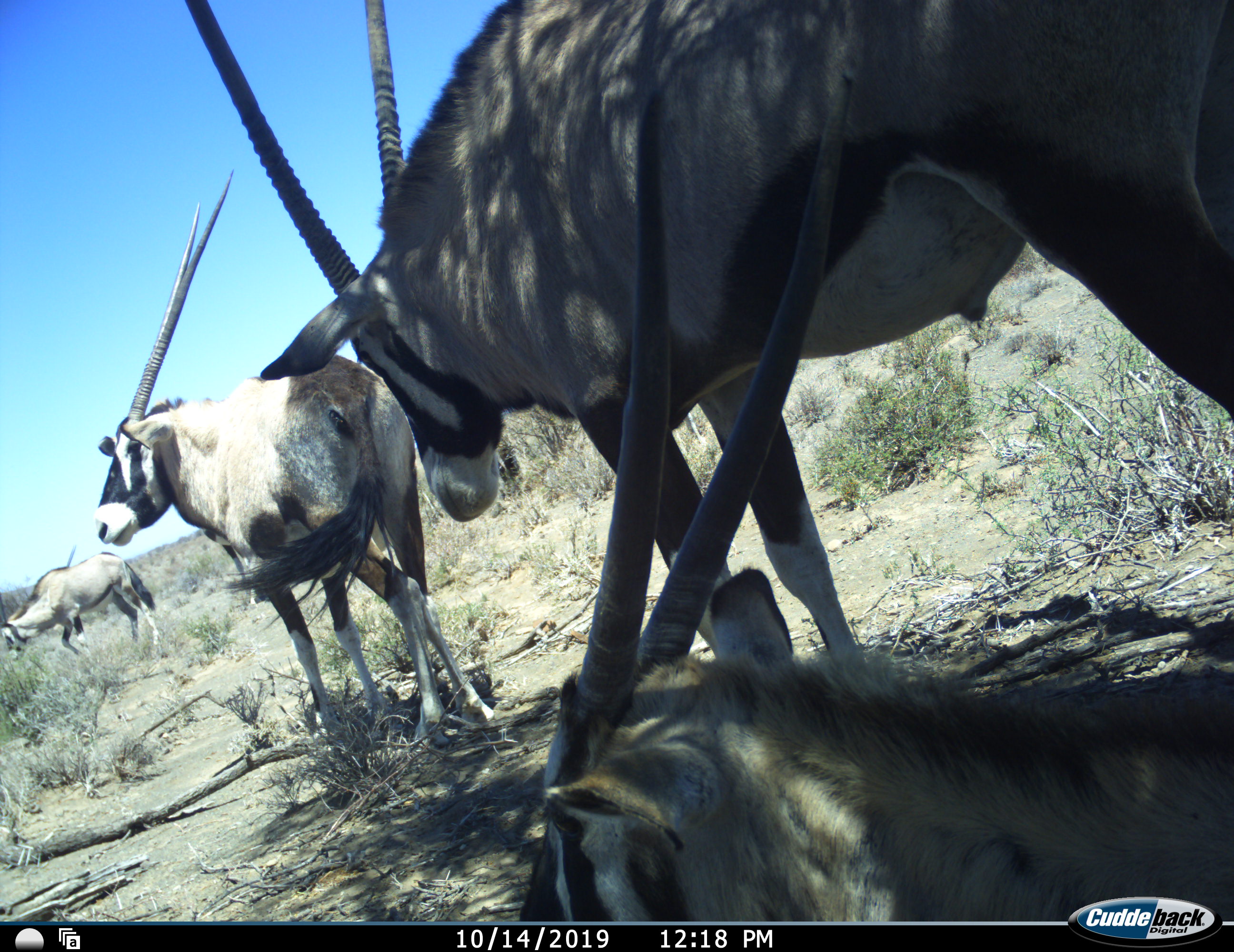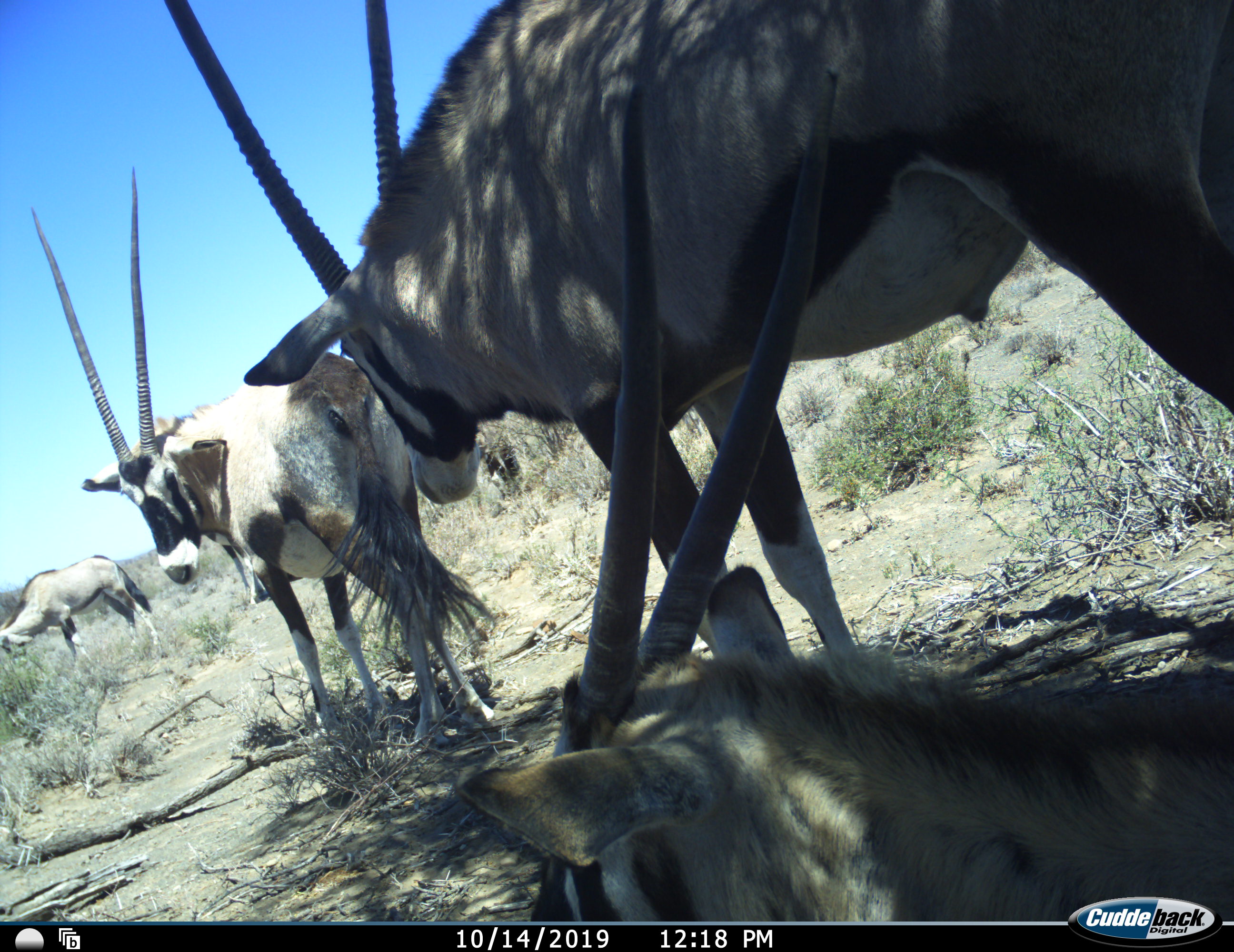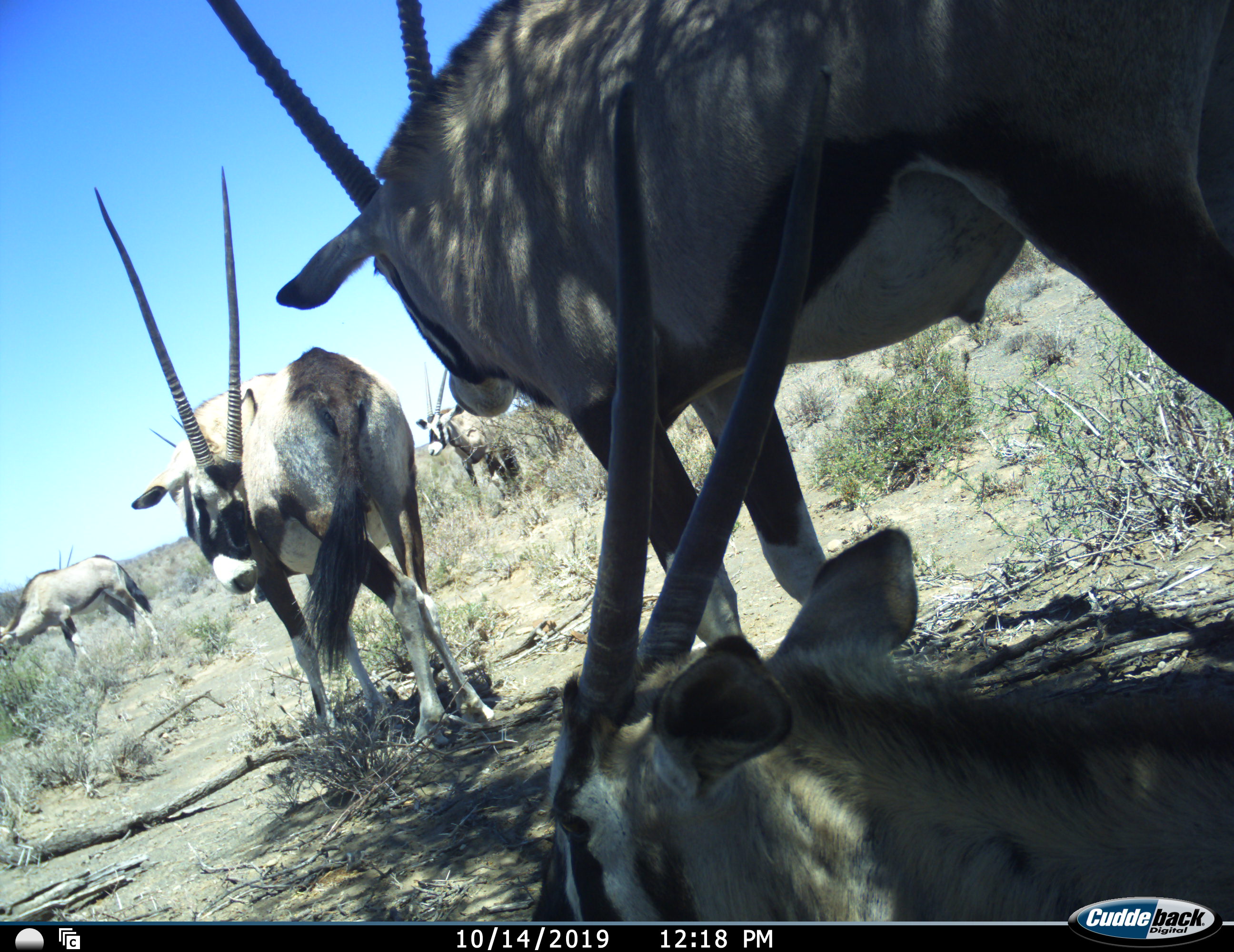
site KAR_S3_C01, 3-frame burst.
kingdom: Animalia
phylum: Chordata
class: Mammalia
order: Artiodactyla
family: Bovidae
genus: Oryx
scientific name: Oryx gazella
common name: gemsbok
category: oryx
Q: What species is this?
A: Oryx (gemsbok) (Oryx gazella).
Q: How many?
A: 5.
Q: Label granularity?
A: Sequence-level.